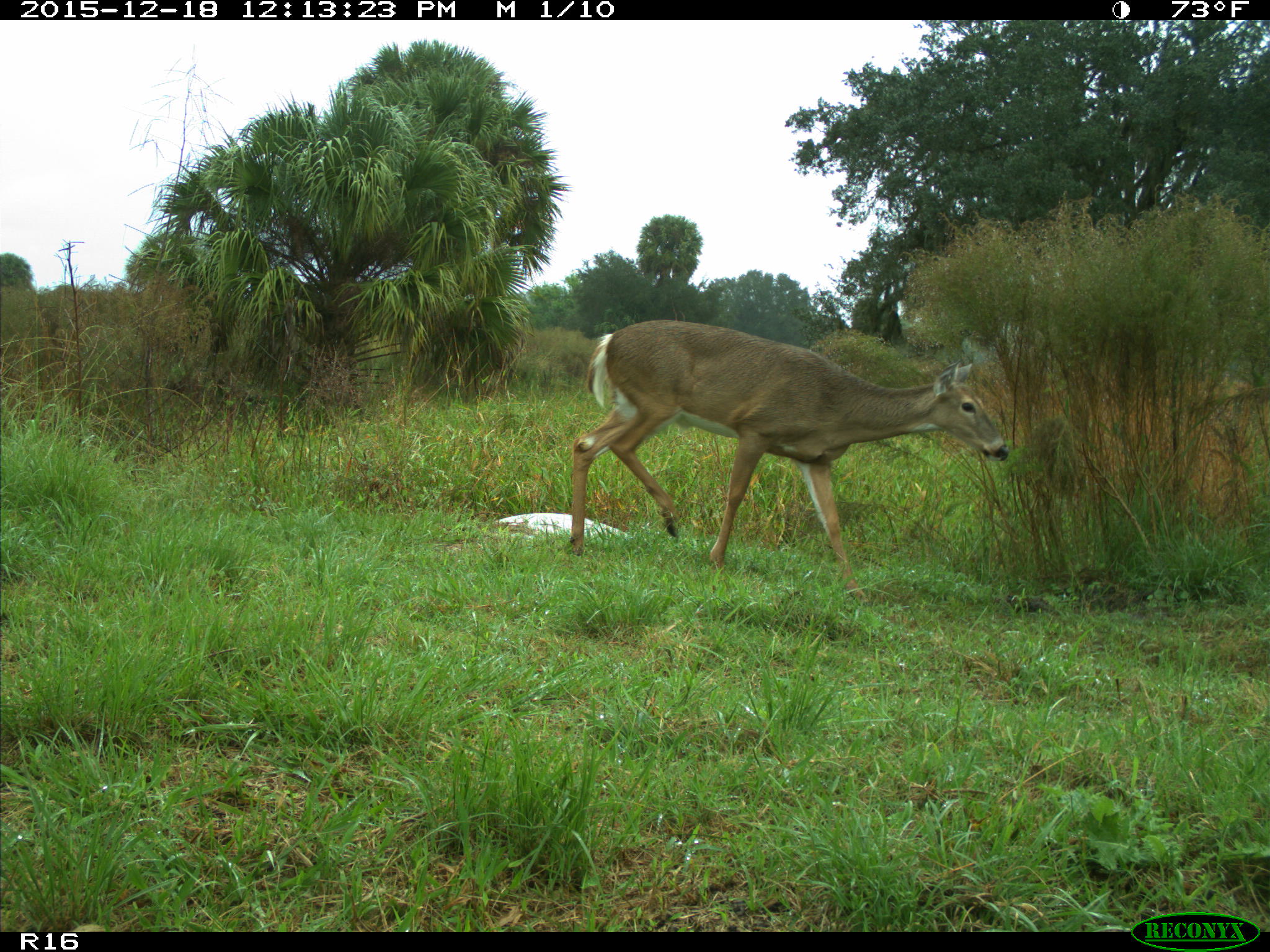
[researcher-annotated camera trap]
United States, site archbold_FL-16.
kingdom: Animalia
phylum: Chordata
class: Mammalia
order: Artiodactyla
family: Cervidae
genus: Odocoileus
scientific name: Odocoileus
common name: deer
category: unidentified deer